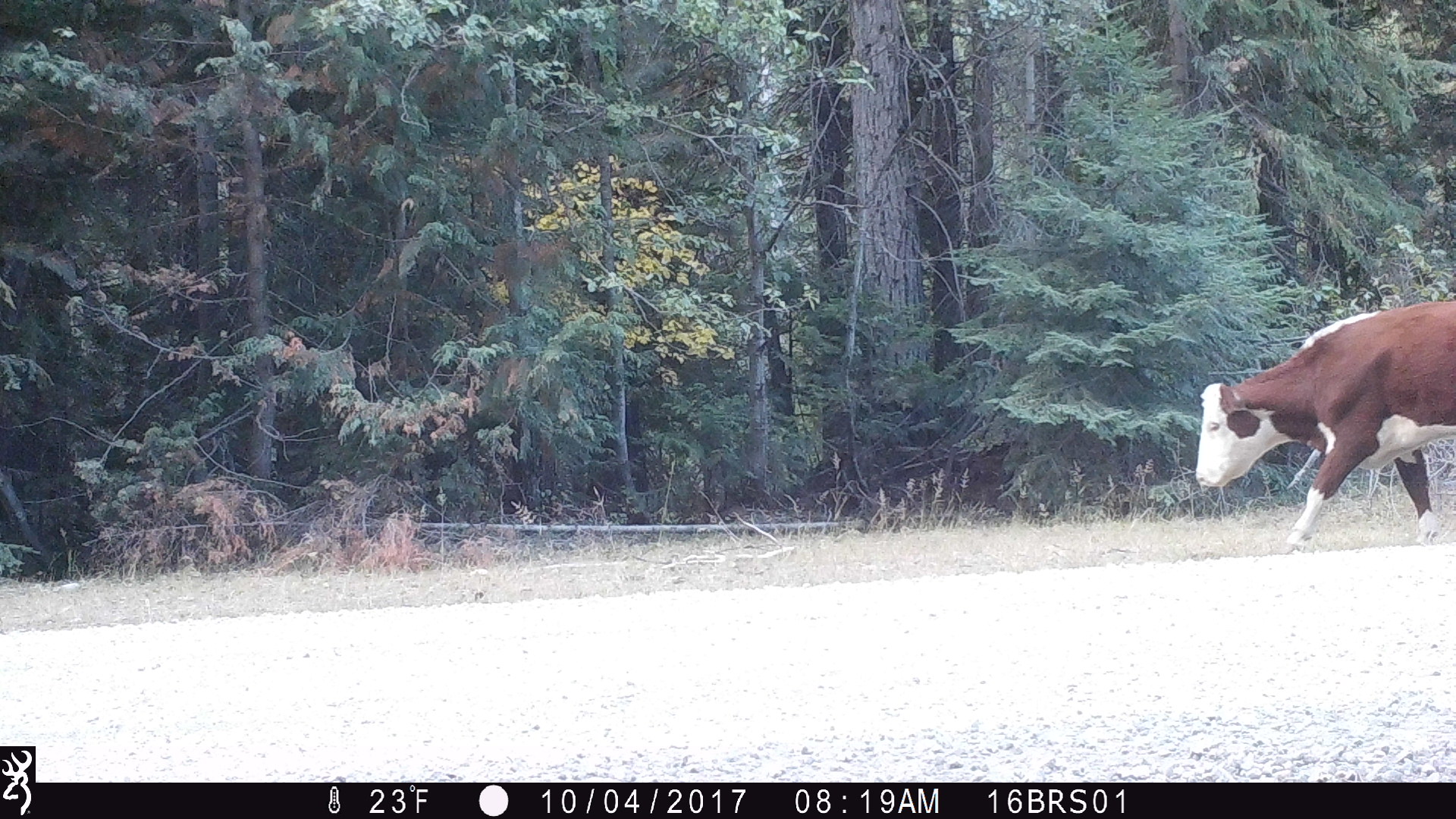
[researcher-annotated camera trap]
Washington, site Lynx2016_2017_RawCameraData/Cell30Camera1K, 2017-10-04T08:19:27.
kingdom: Animalia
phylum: Chordata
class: Mammalia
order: Artiodactyla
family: Bovidae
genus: Bos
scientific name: Bos taurus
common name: domestic cattle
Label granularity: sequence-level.